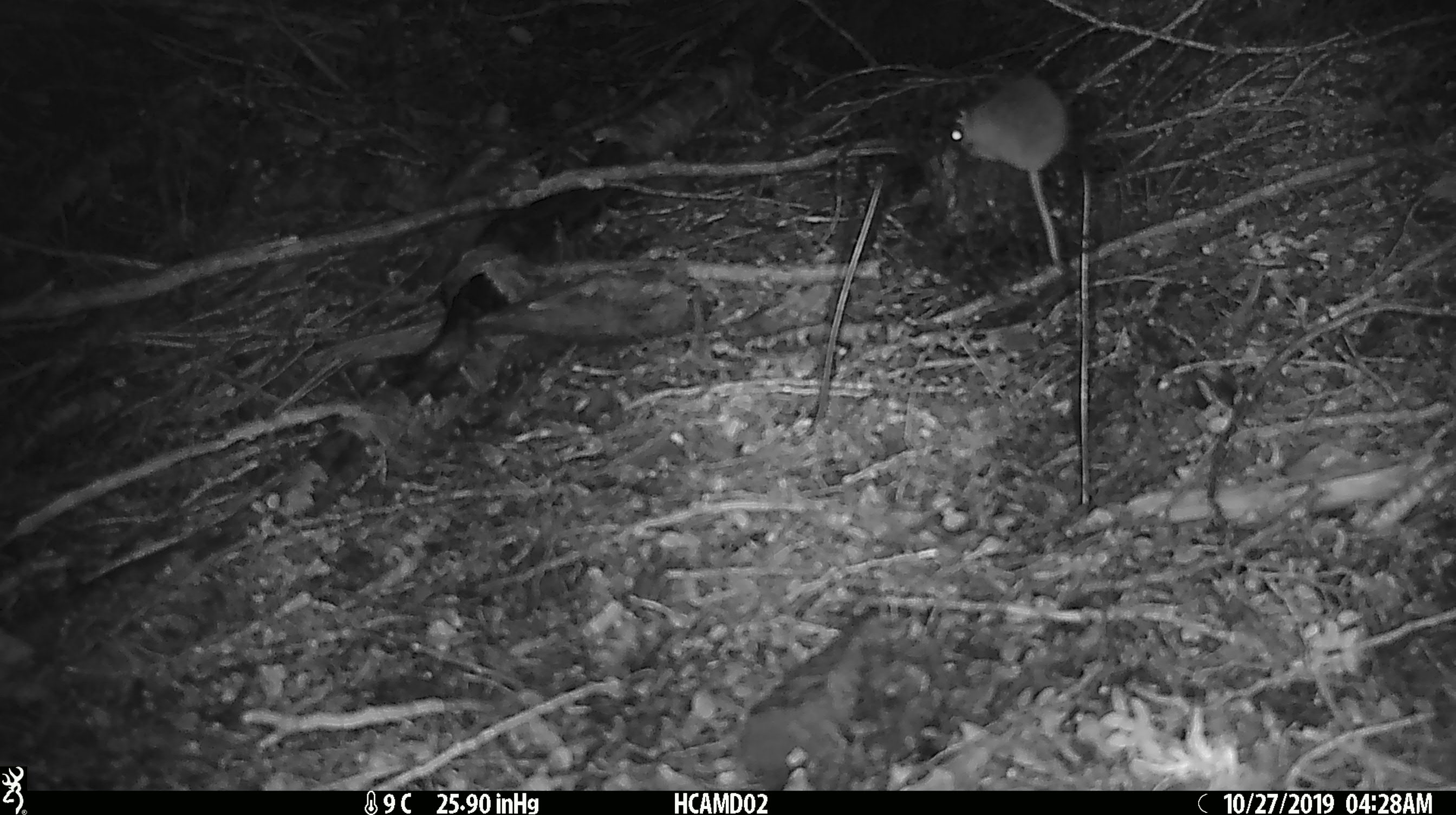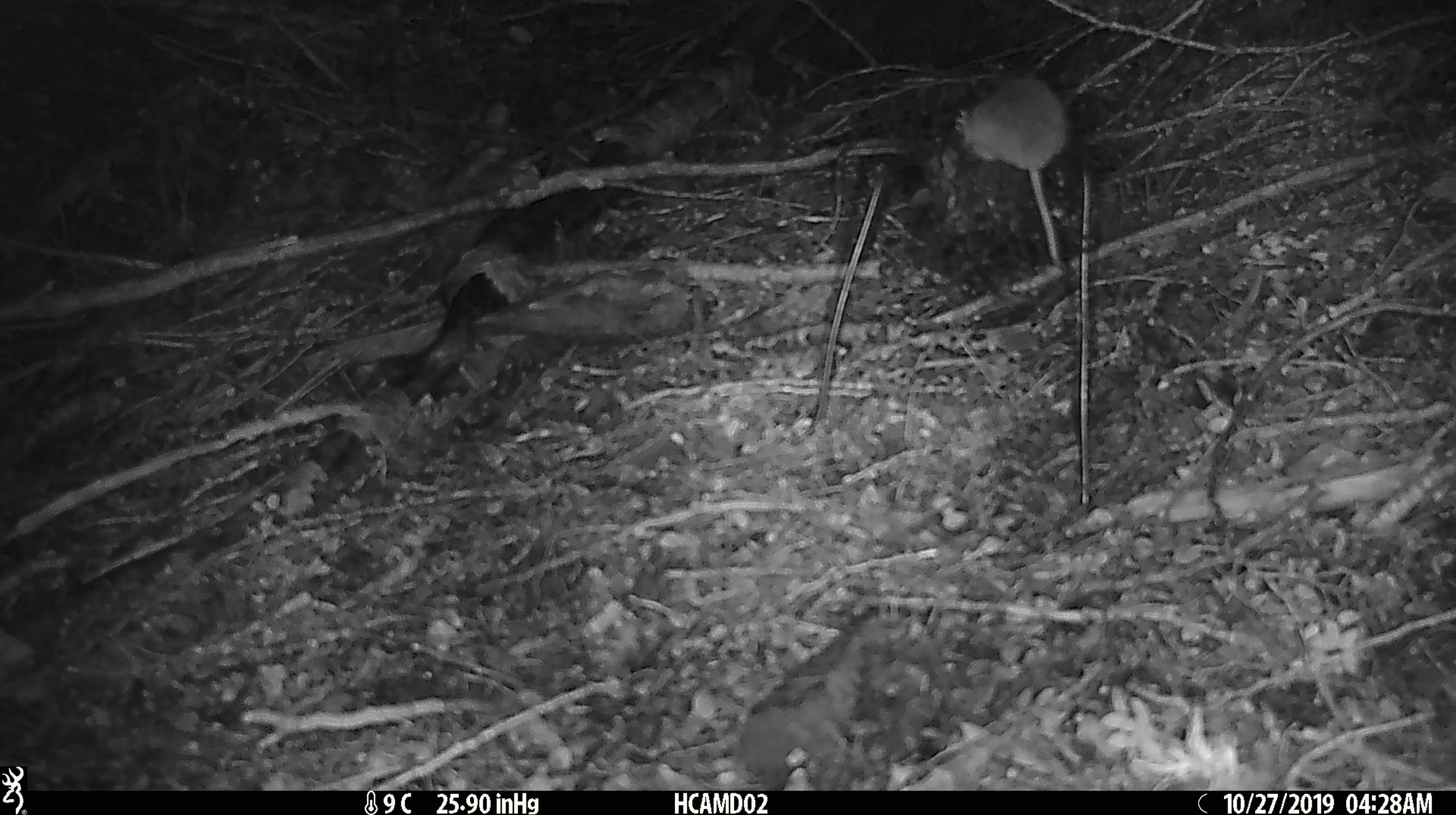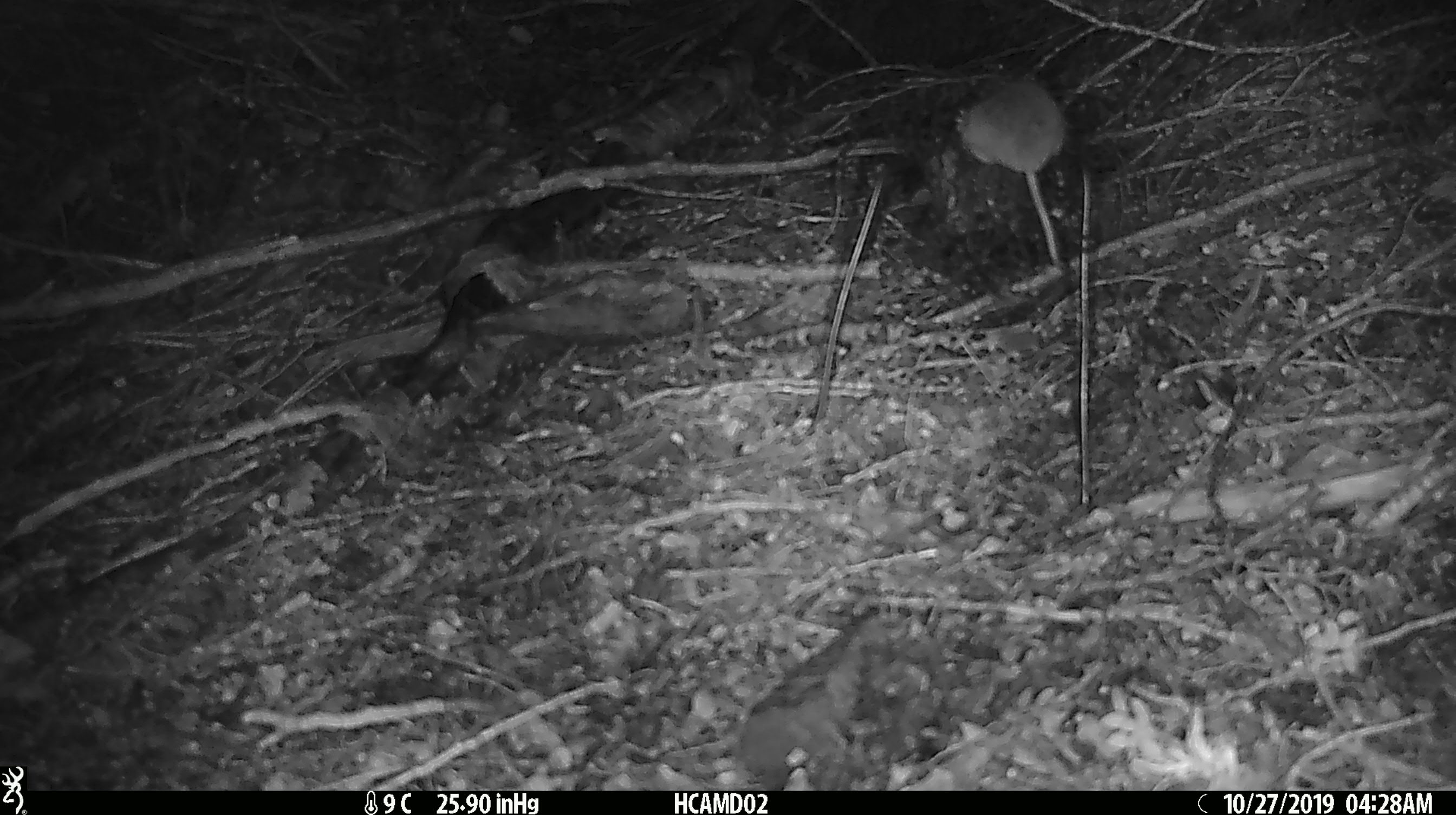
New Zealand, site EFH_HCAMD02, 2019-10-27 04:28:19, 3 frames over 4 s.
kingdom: Animalia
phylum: Chordata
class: Mammalia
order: Rodentia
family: Muridae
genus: Mus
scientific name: Mus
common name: mouse